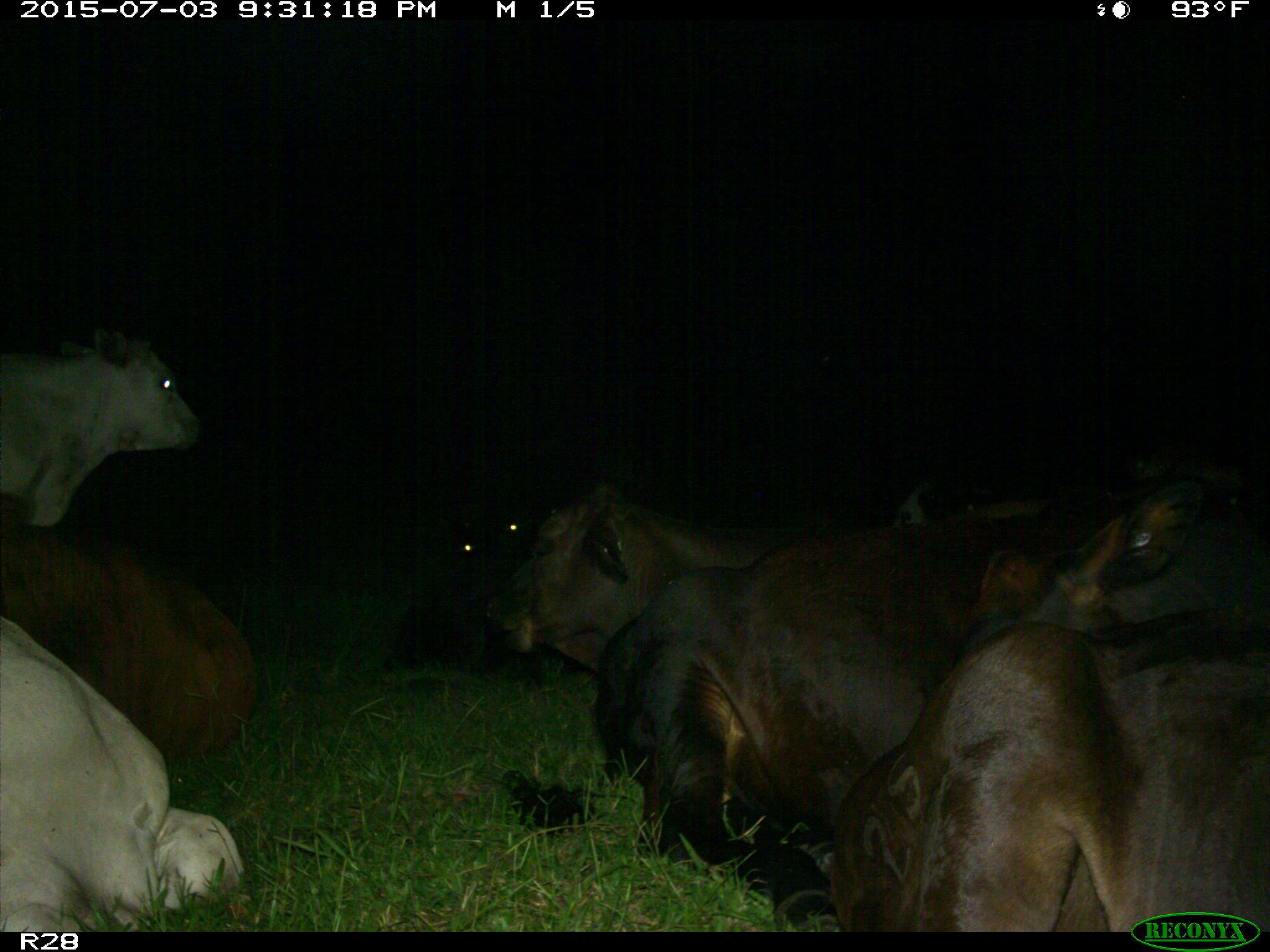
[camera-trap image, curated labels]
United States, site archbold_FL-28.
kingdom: Animalia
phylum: Chordata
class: Mammalia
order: Artiodactyla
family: Bovidae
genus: Bos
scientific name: Bos taurus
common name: domestic cow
Bos taurus (domestic cow).